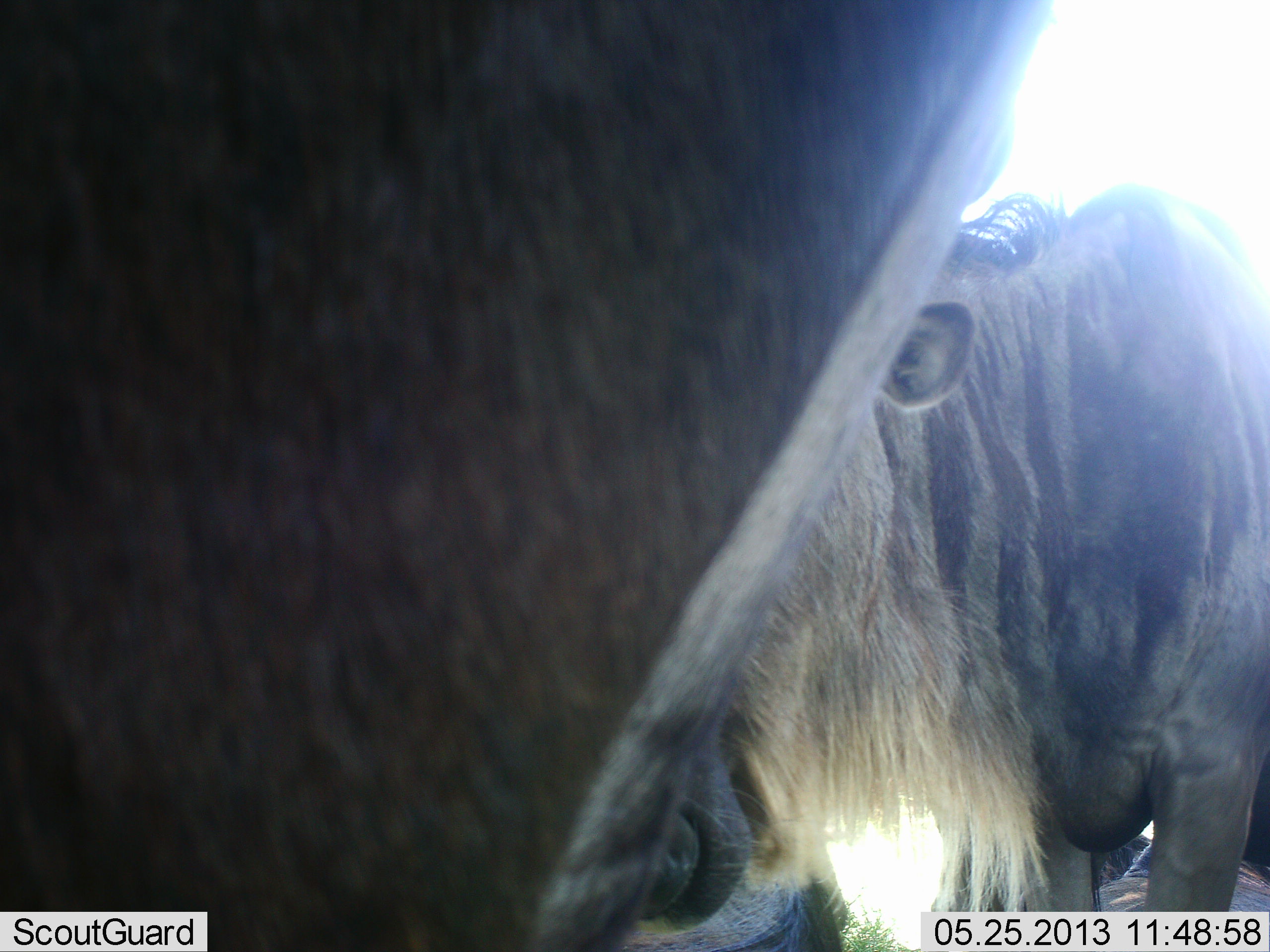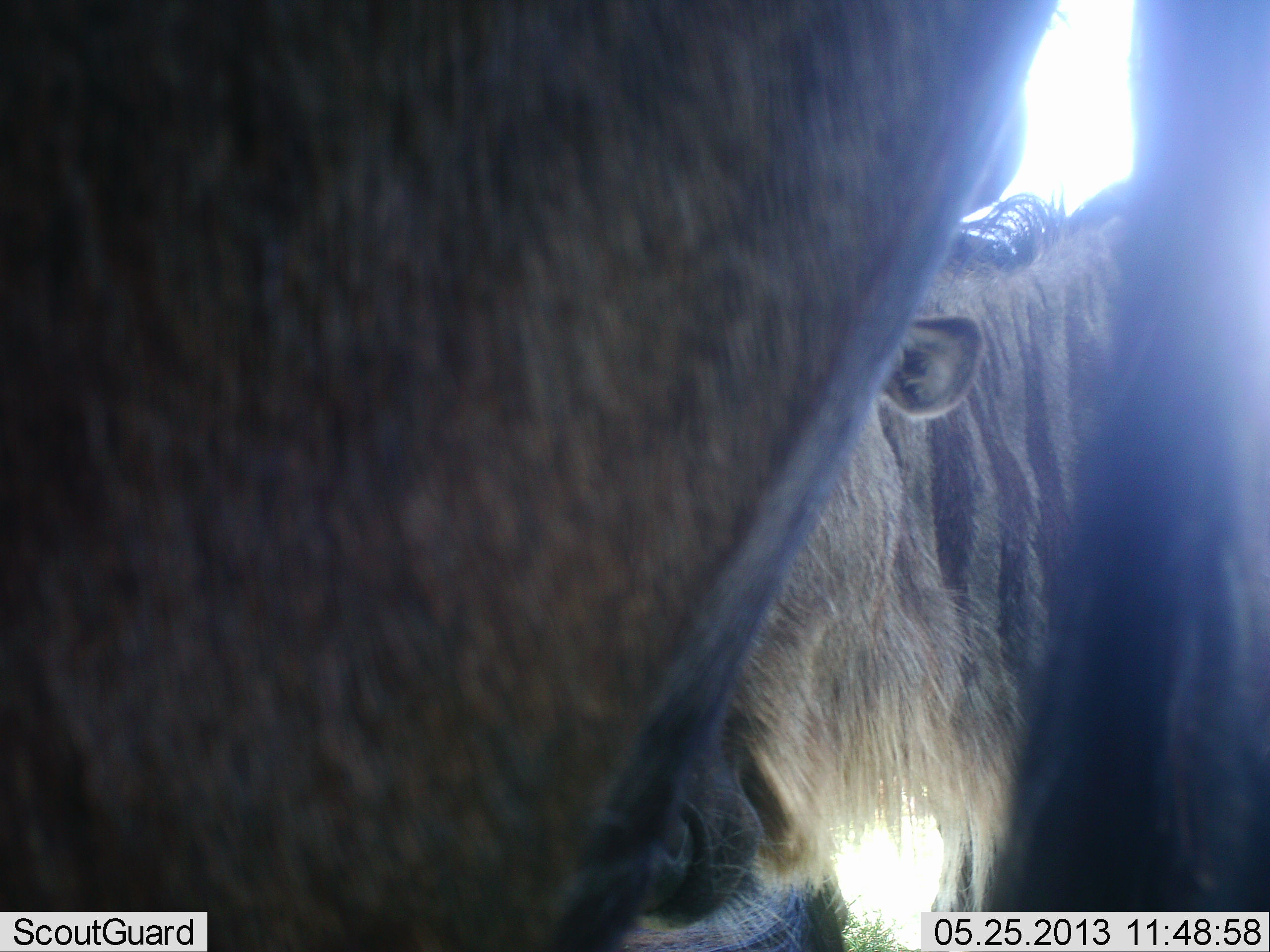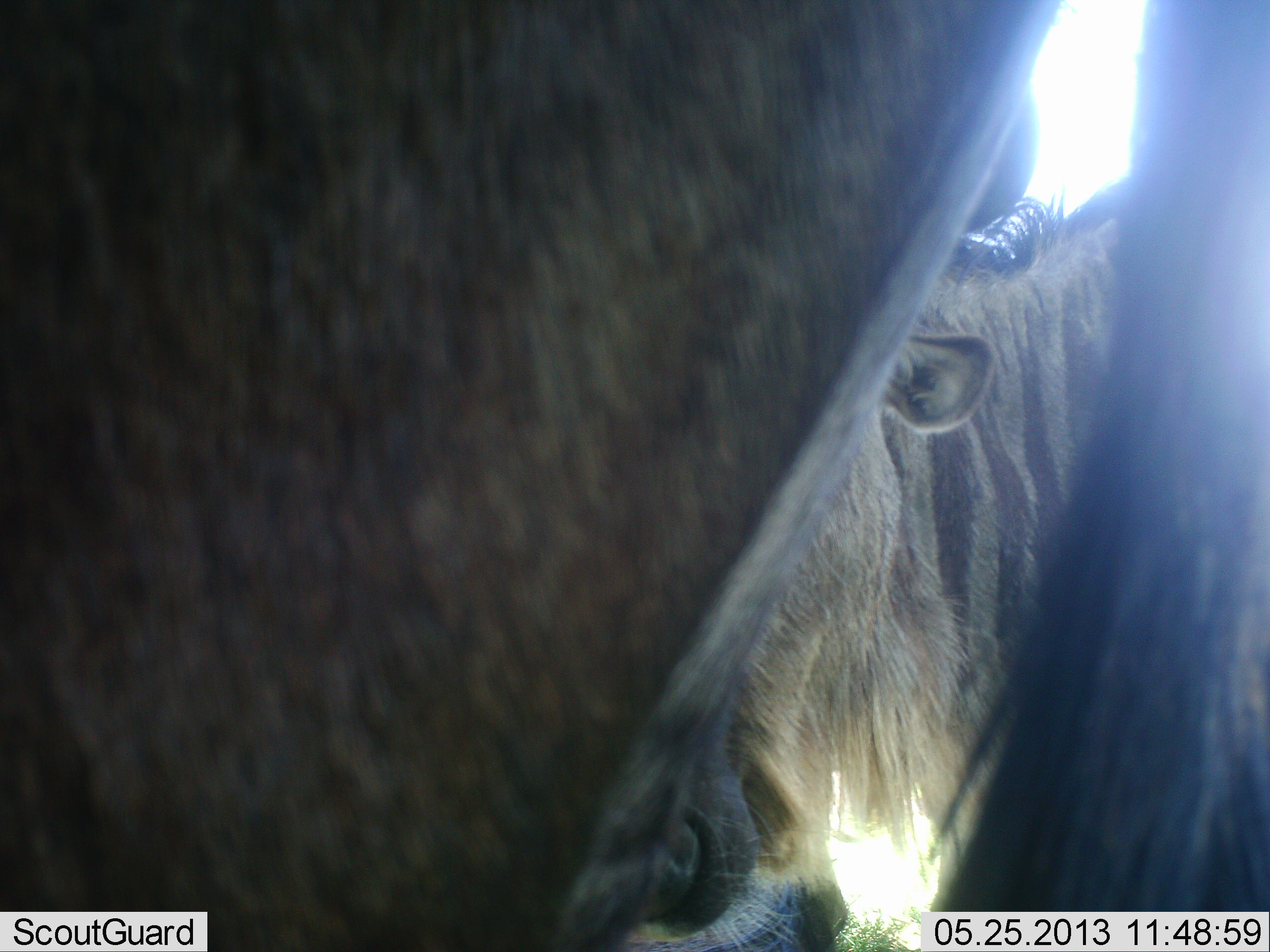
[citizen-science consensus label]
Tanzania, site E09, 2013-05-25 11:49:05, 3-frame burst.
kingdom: Animalia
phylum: Chordata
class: Mammalia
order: Artiodactyla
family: Bovidae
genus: Connochaetes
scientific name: Connochaetes taurinus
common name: blue wildebeest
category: wildebeest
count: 2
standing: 100%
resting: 0%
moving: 0%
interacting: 0%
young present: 0%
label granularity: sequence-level